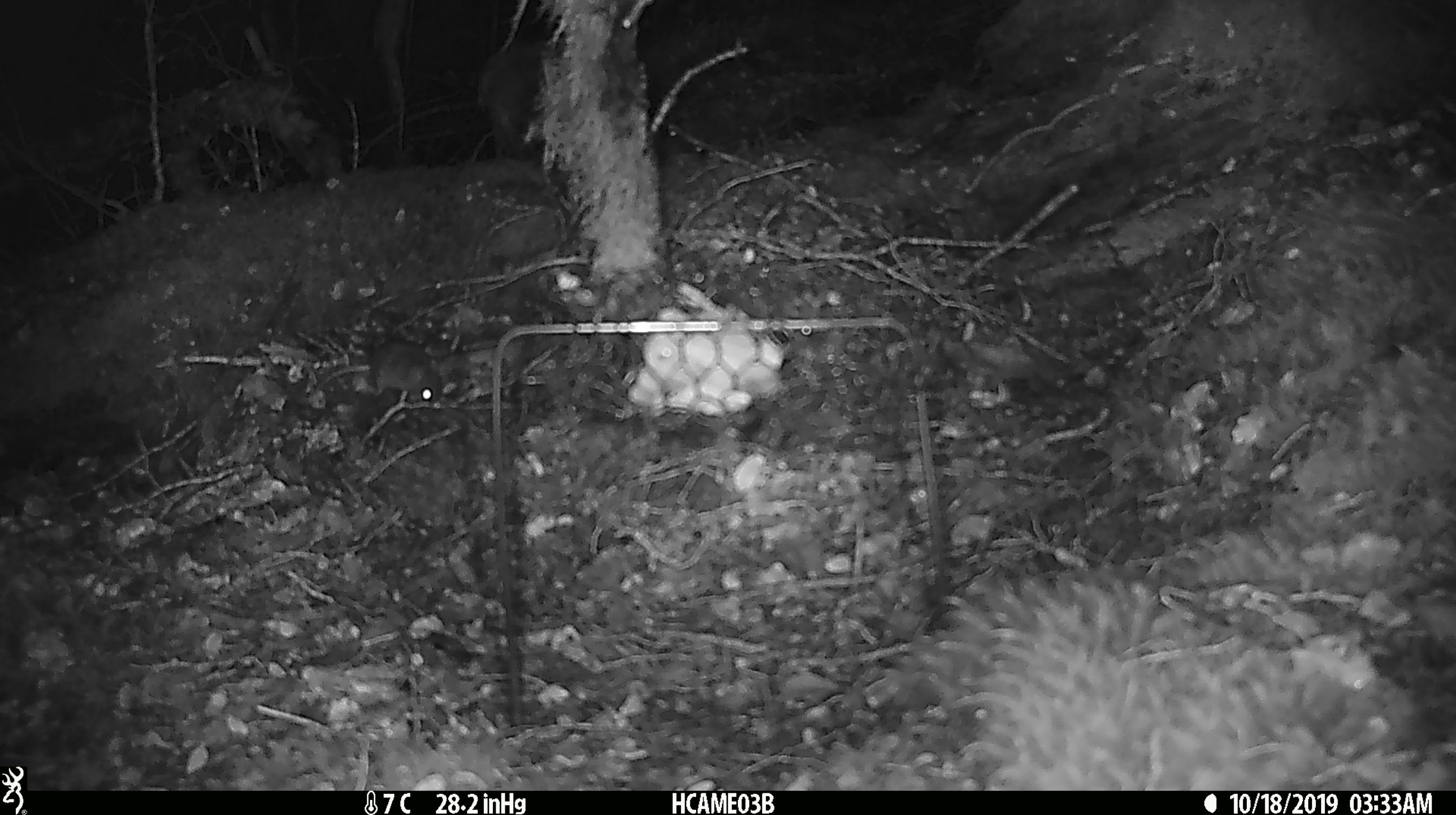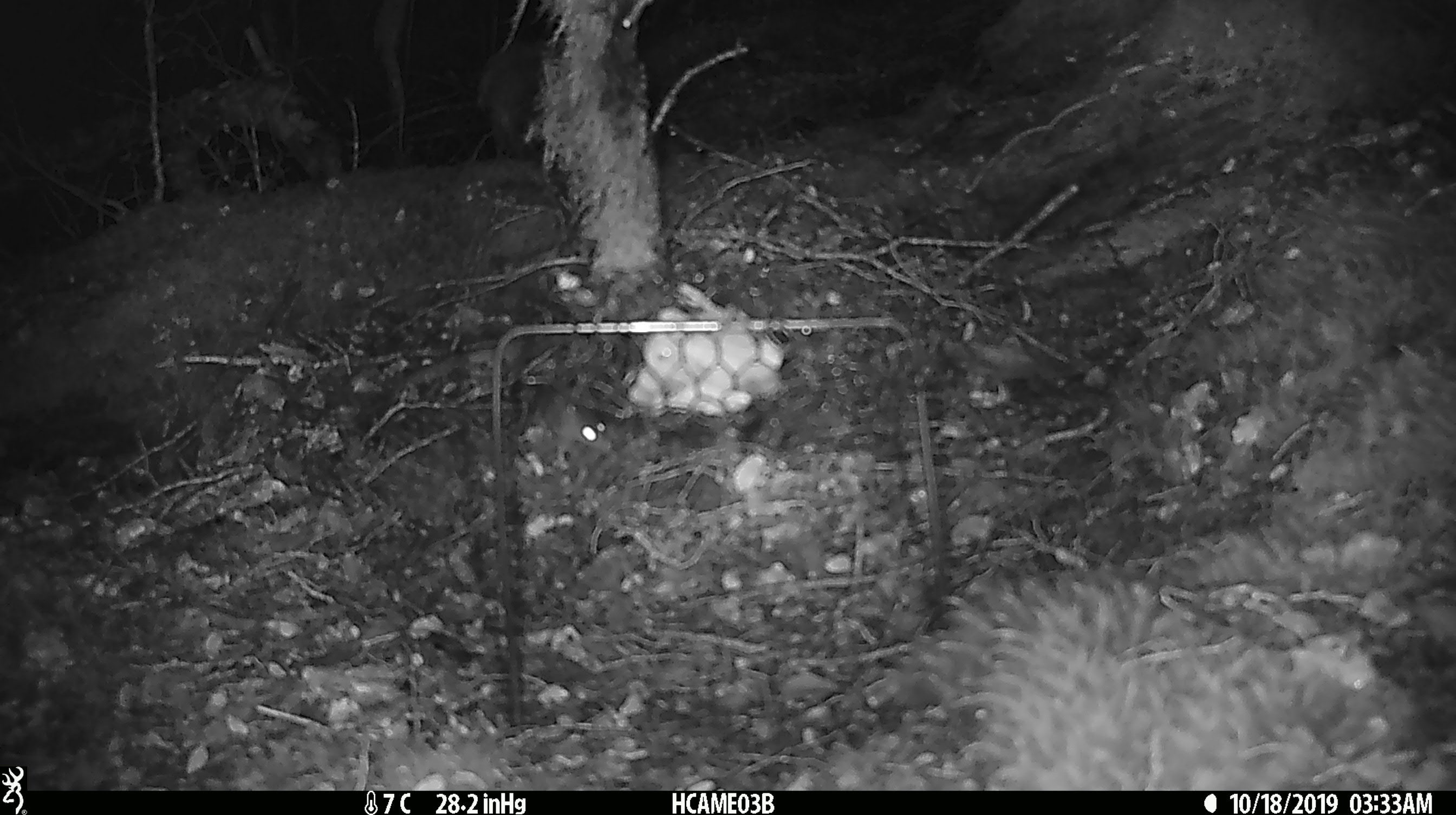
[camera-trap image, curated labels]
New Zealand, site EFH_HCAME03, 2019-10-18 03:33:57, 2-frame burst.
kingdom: Animalia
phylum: Chordata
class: Mammalia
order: Rodentia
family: Muridae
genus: Mus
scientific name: Mus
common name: mouse